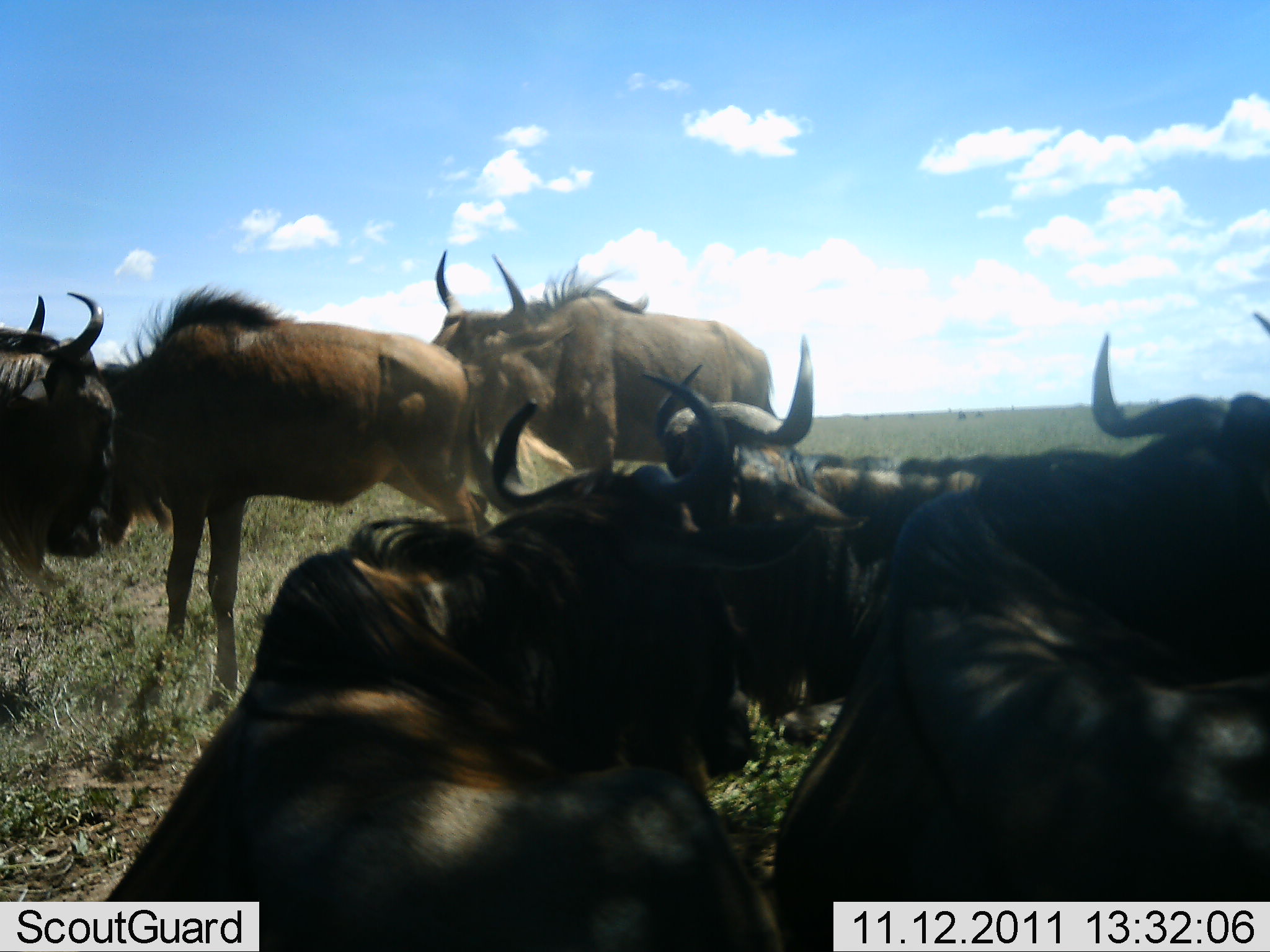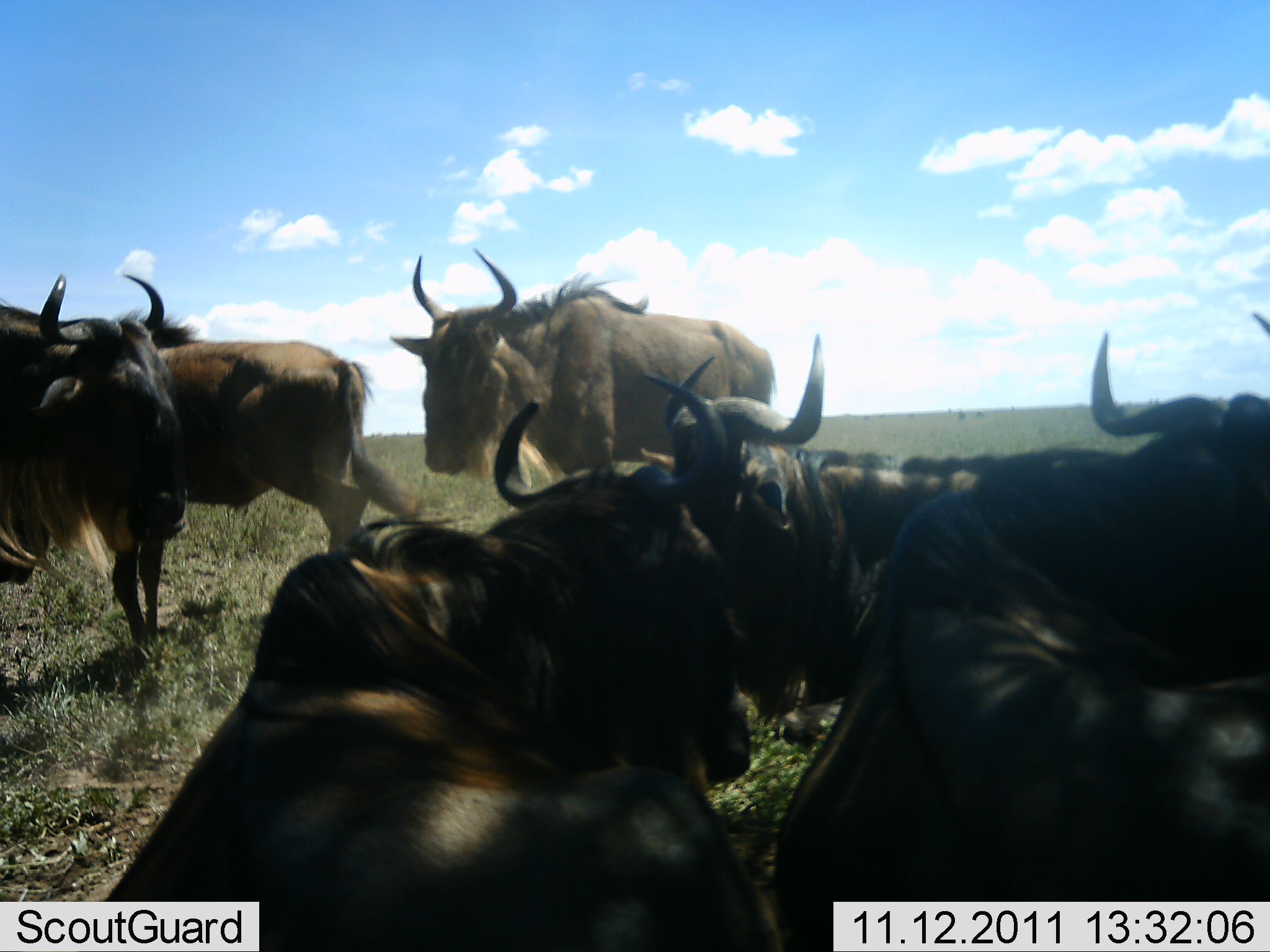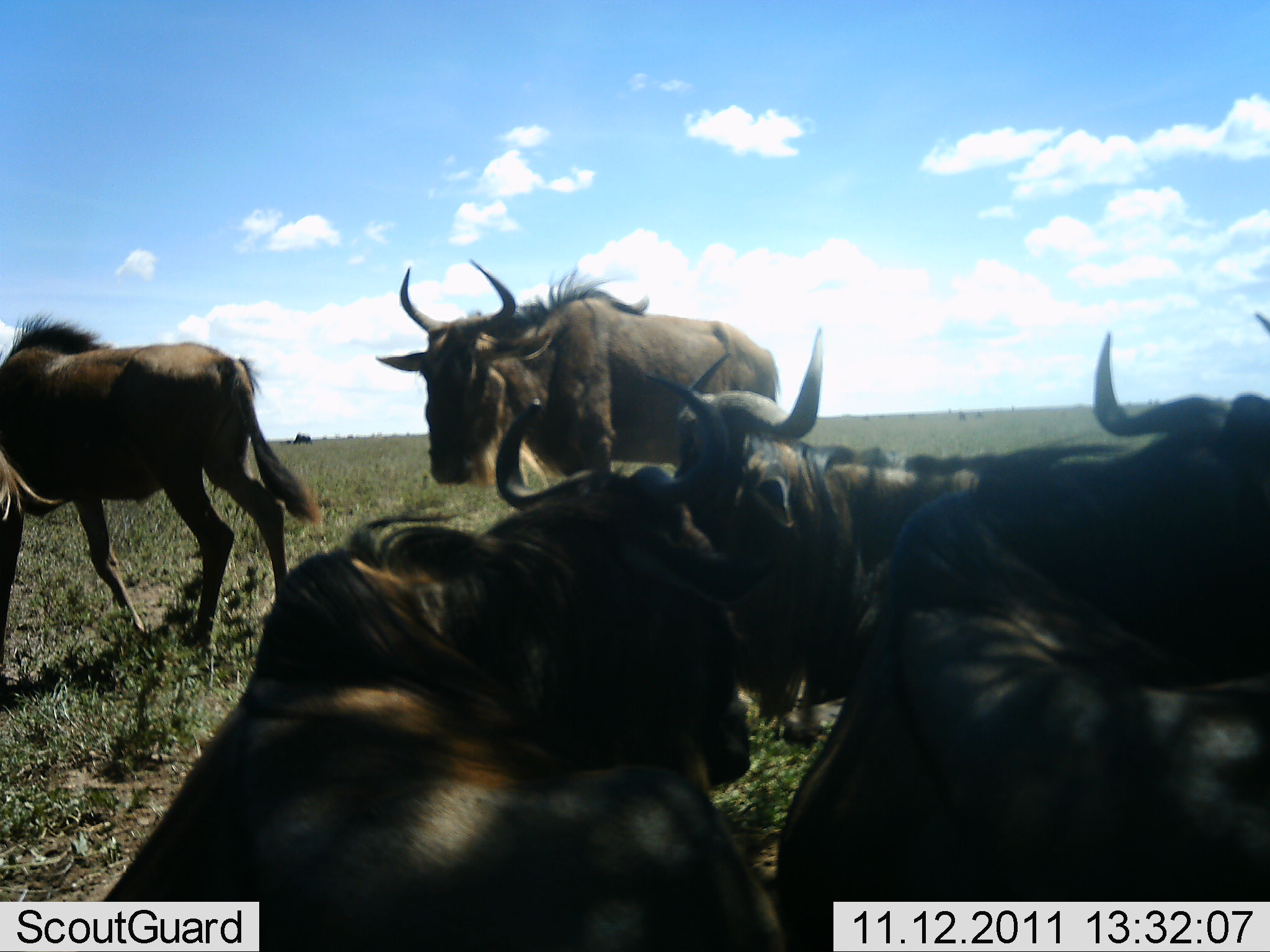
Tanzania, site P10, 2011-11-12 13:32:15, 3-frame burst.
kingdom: Animalia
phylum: Chordata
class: Mammalia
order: Artiodactyla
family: Bovidae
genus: Connochaetes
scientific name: Connochaetes taurinus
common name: blue wildebeest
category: wildebeest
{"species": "wildebeest (blue wildebeest) (Connochaetes taurinus)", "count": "7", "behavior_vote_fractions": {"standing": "67%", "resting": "80%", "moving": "47%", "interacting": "27%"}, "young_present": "0%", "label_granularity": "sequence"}